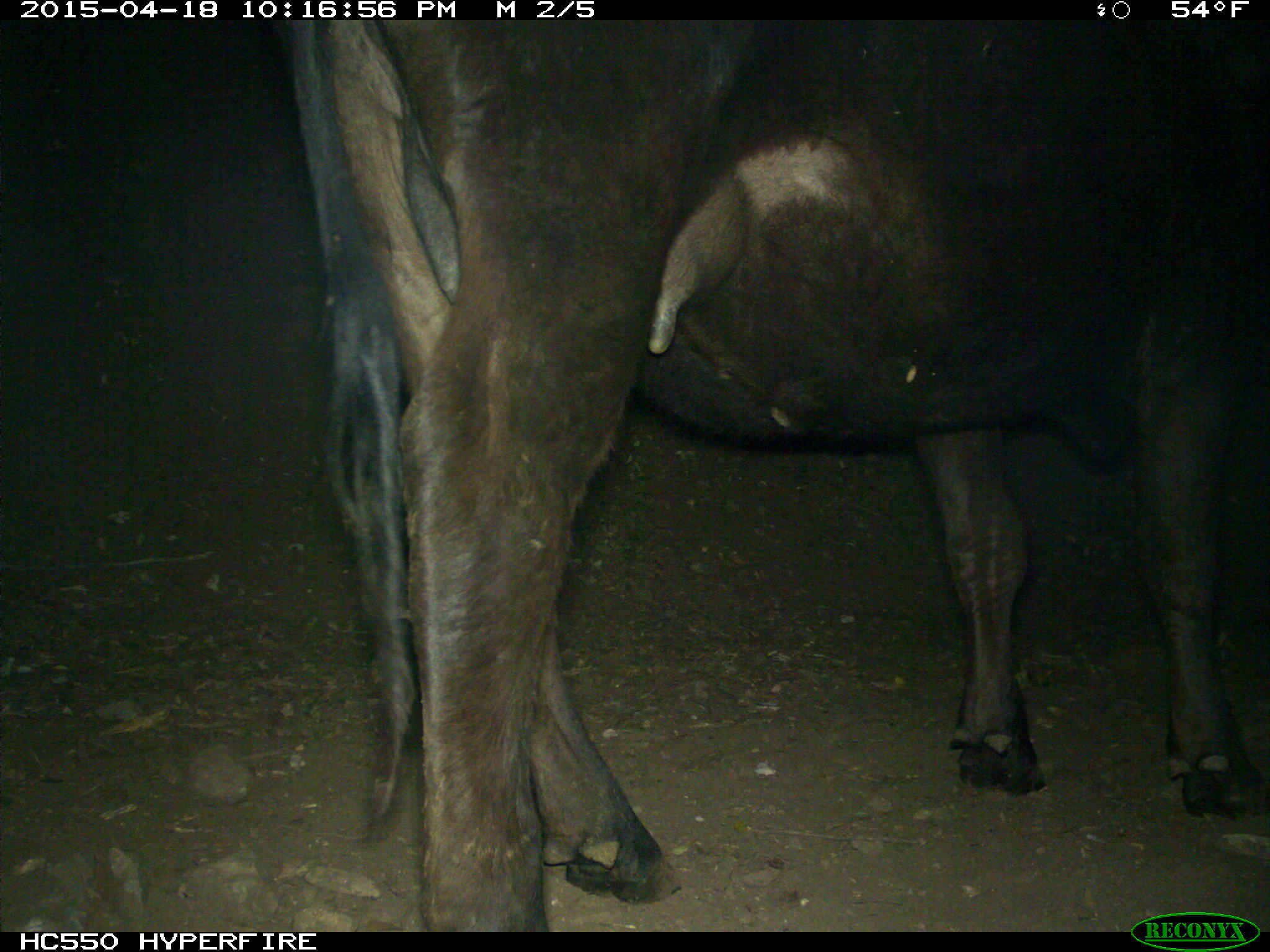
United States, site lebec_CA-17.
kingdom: Animalia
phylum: Chordata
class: Mammalia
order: Artiodactyla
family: Bovidae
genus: Bos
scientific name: Bos taurus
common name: domestic cow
Bos taurus (domestic cow).